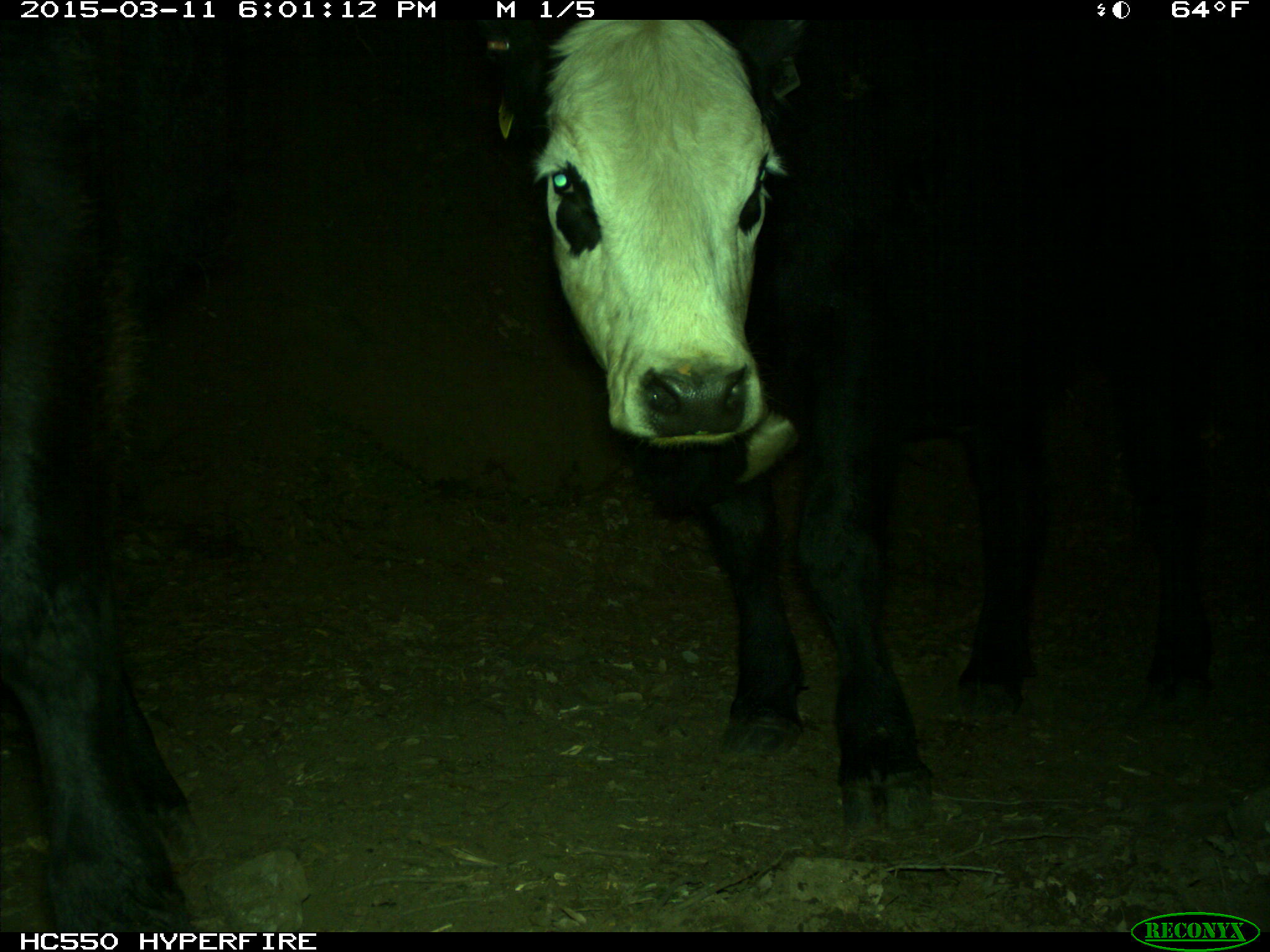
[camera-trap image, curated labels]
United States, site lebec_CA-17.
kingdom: Animalia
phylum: Chordata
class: Mammalia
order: Artiodactyla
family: Bovidae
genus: Bos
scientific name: Bos taurus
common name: domestic cow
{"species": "Bos taurus (domestic cow)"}